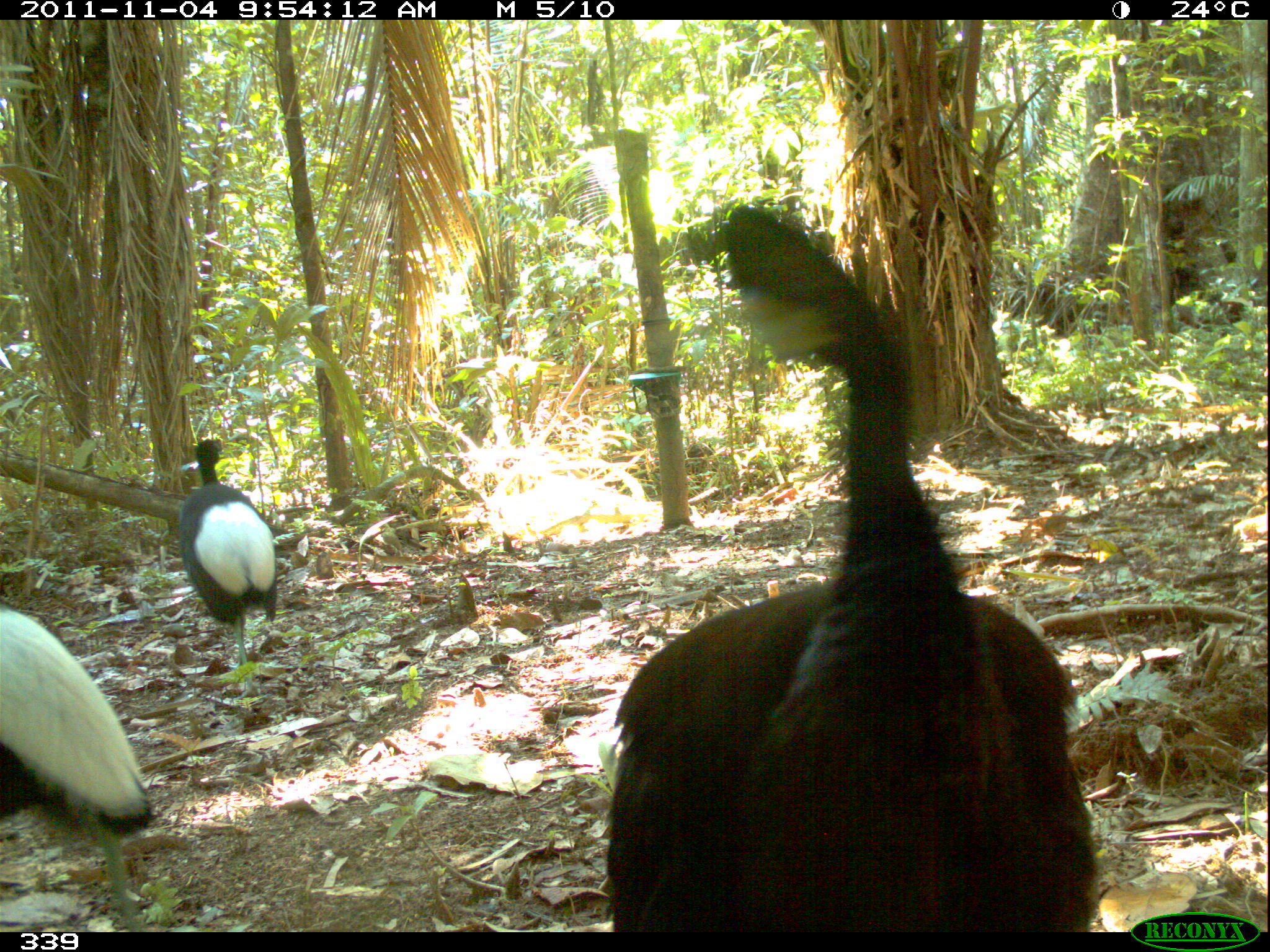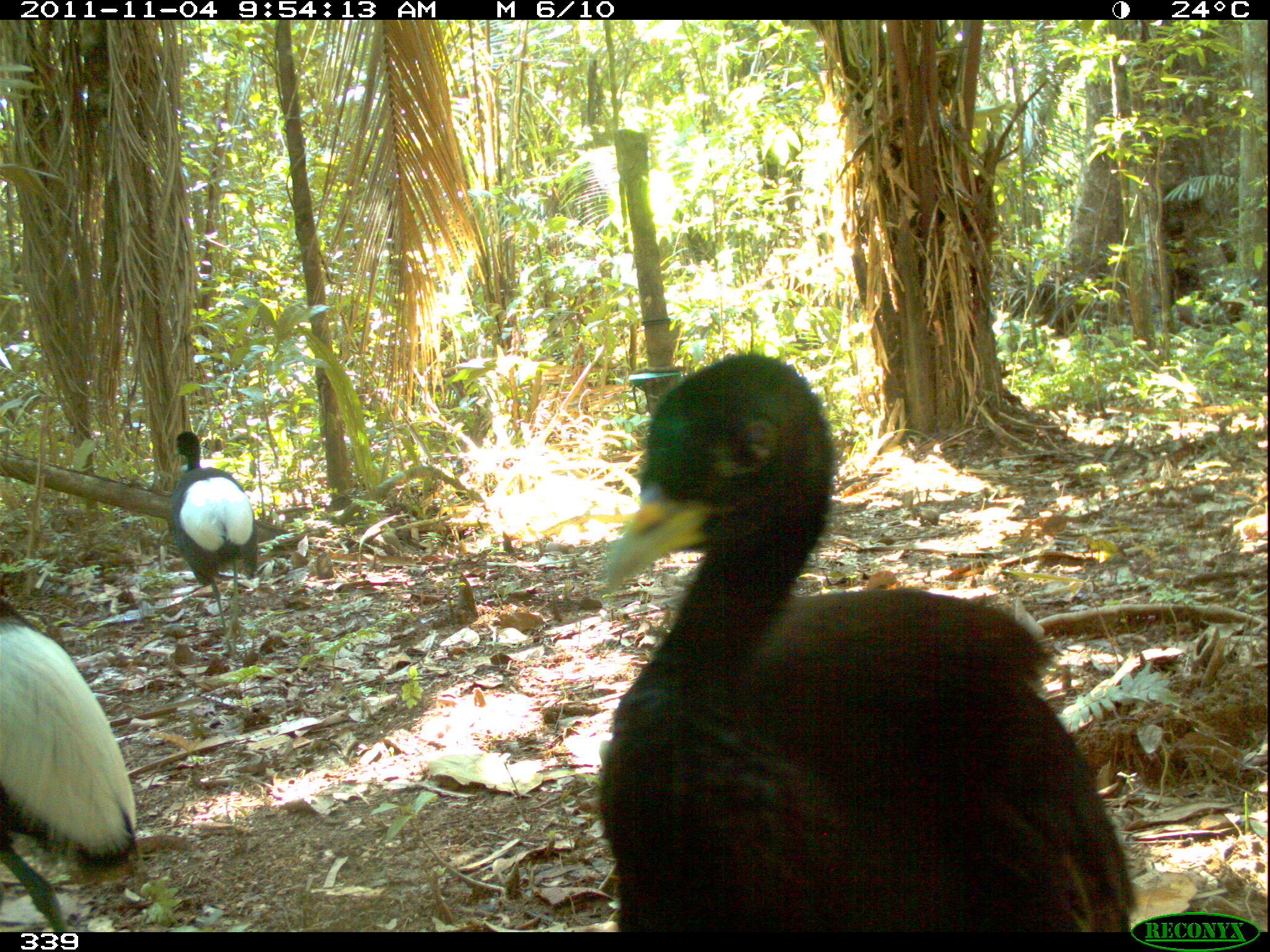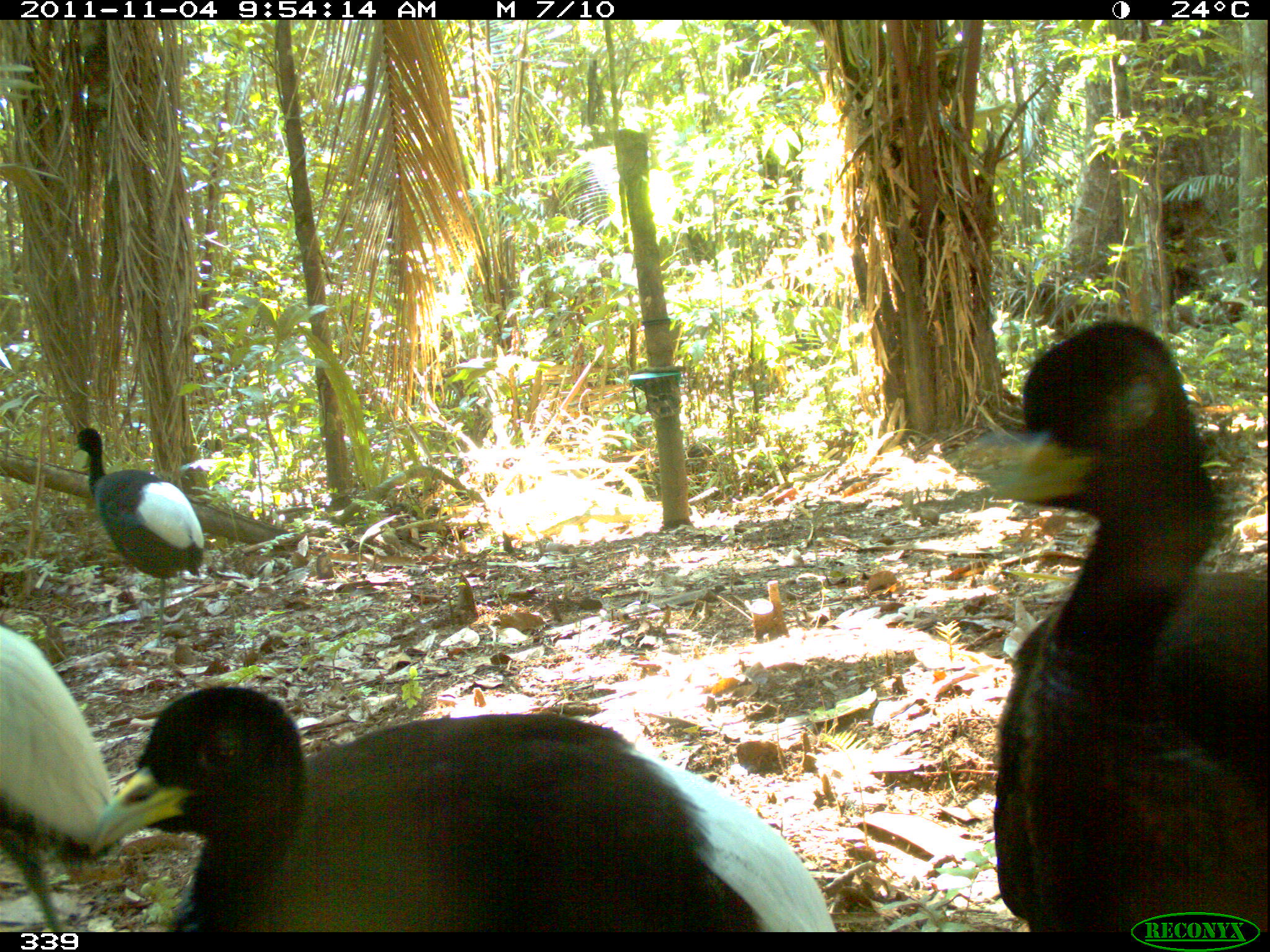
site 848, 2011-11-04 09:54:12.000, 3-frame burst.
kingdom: Animalia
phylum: Chordata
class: Aves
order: Gruiformes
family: Psophiidae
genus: Psophia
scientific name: Psophia leucoptera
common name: pale-winged trumpeter